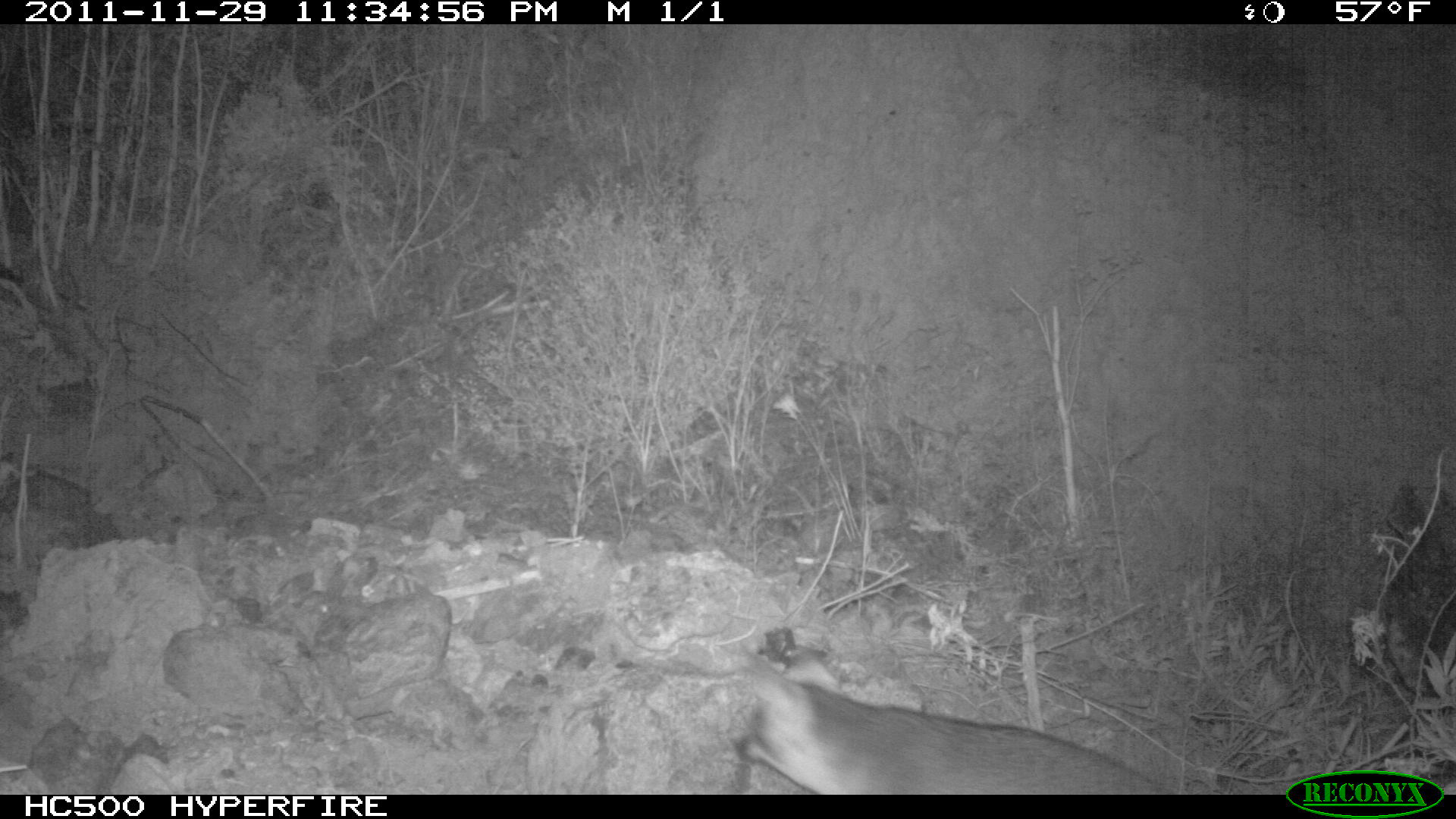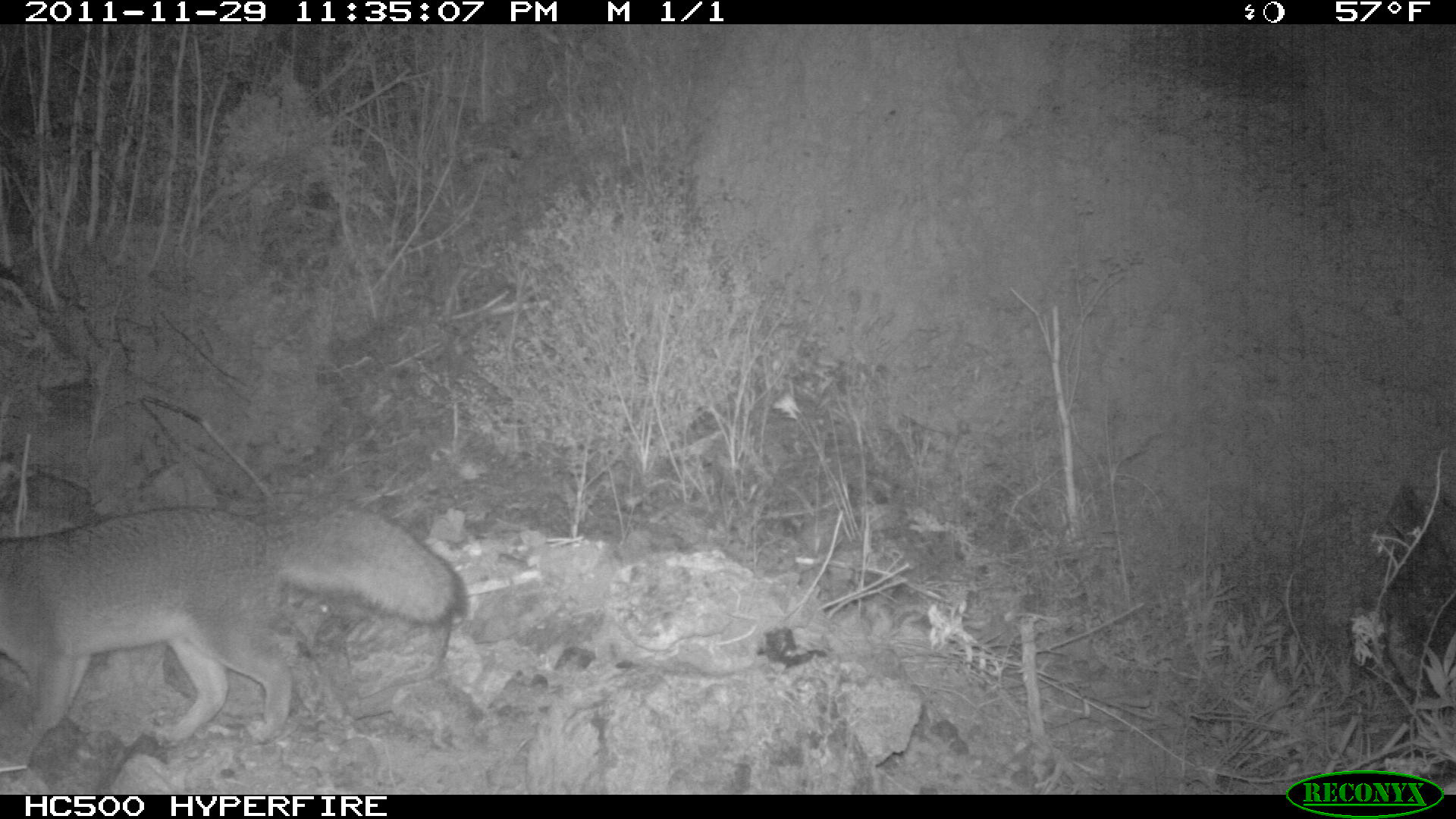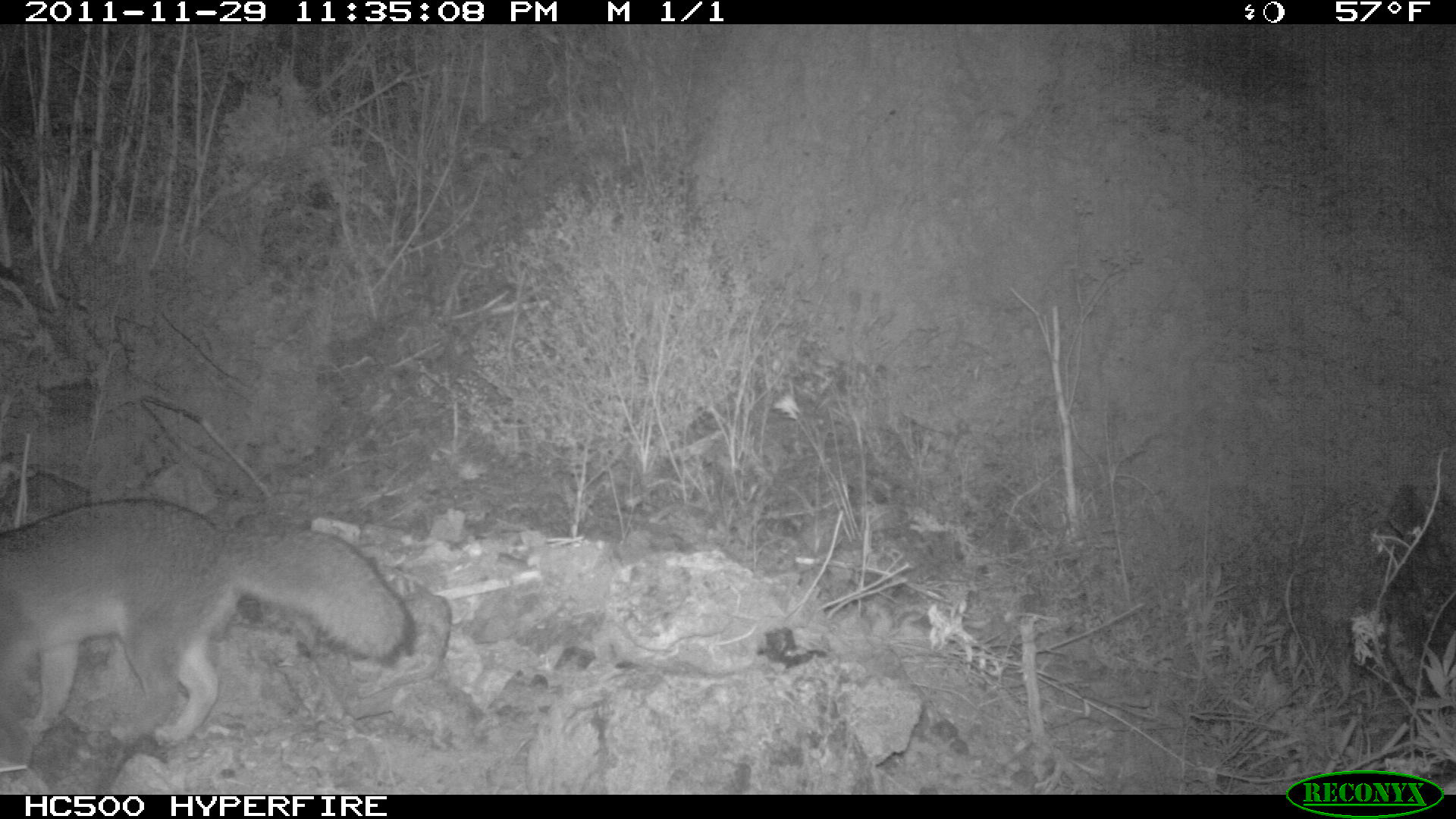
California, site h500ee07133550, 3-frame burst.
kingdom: Animalia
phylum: Chordata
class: Mammalia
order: Carnivora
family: Canidae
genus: Urocyon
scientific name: Urocyon littoralis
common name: island fox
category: fox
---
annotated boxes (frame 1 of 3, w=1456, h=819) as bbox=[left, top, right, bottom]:
fox: bbox=[729, 651, 1181, 795]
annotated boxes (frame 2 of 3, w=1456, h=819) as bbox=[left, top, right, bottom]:
fox: bbox=[0, 503, 469, 745]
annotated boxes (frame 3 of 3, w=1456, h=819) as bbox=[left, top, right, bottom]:
fox: bbox=[0, 497, 412, 748]